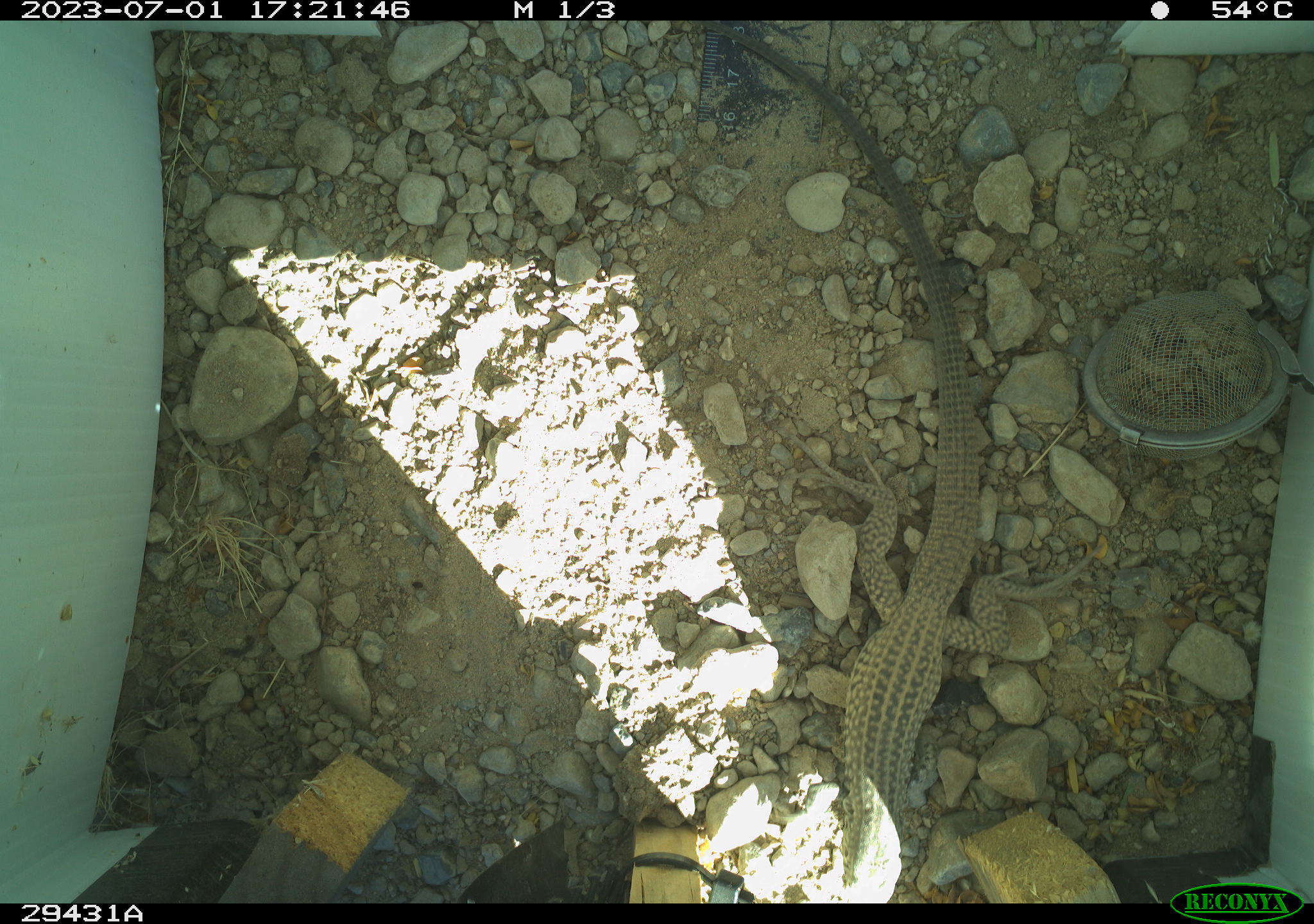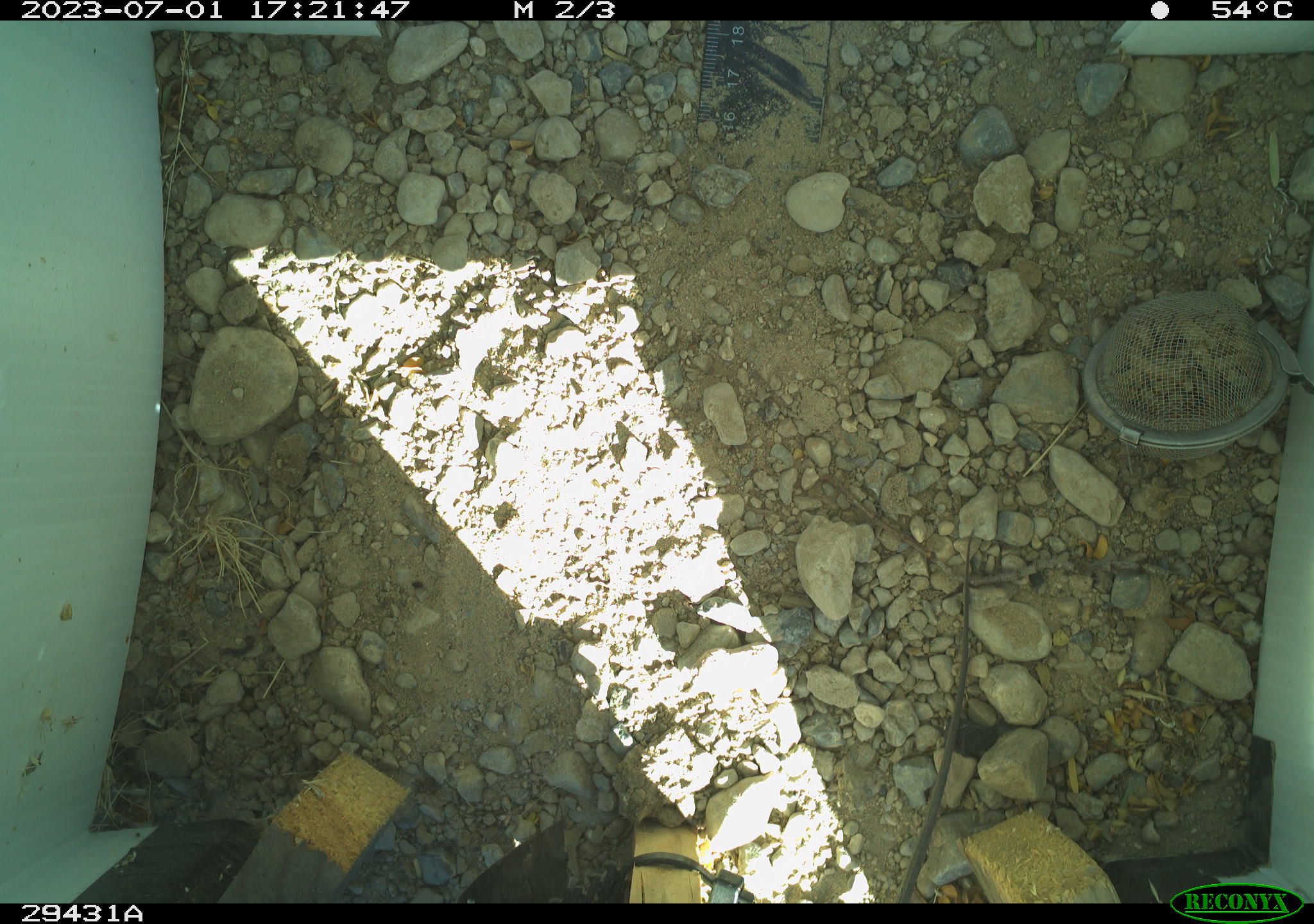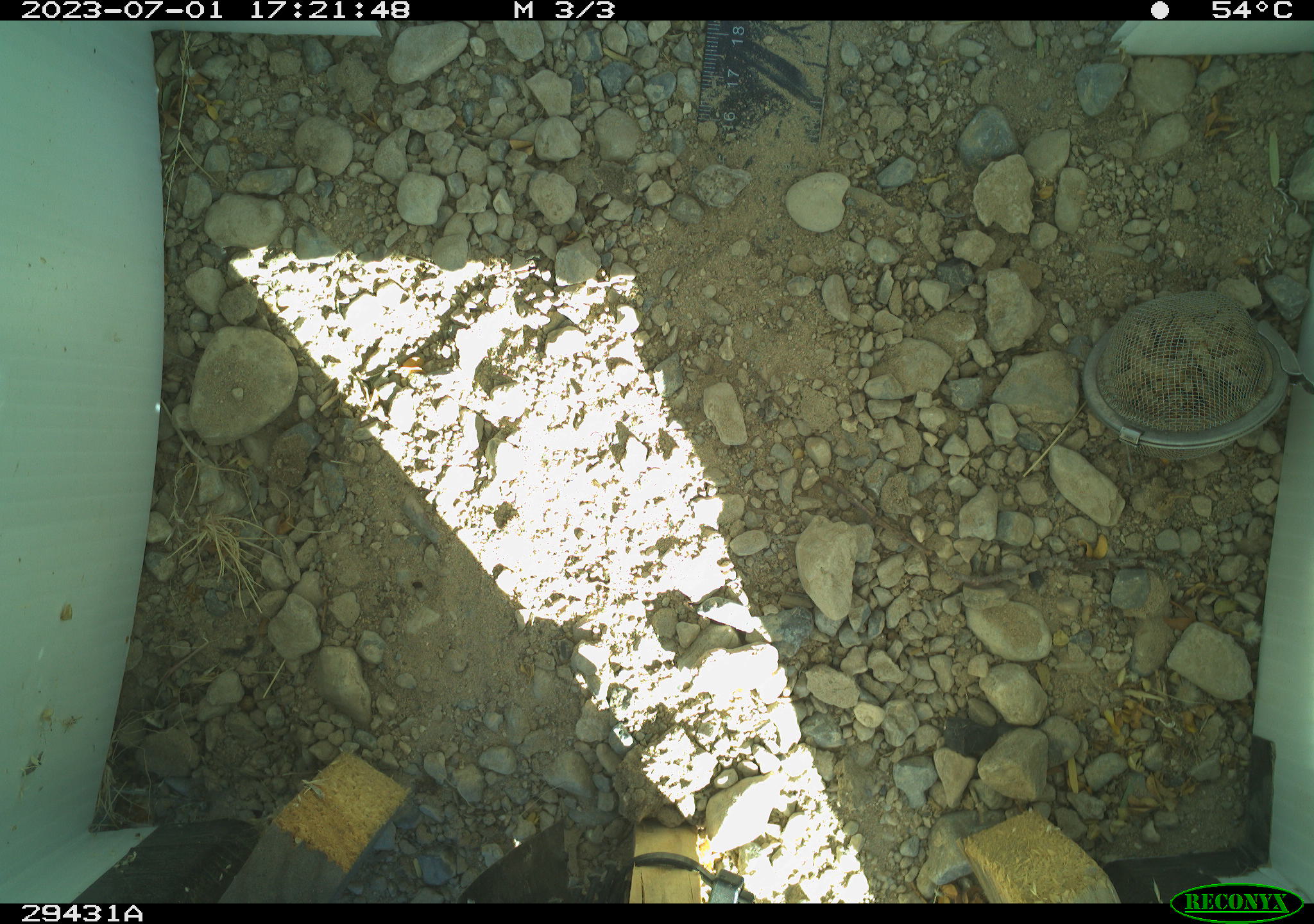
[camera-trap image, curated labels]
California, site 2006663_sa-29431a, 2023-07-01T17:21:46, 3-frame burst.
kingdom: Animalia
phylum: Chordata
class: Reptilia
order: Squamata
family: Teiidae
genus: Aspidoscelis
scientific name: Aspidoscelis tigris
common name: western whiptail